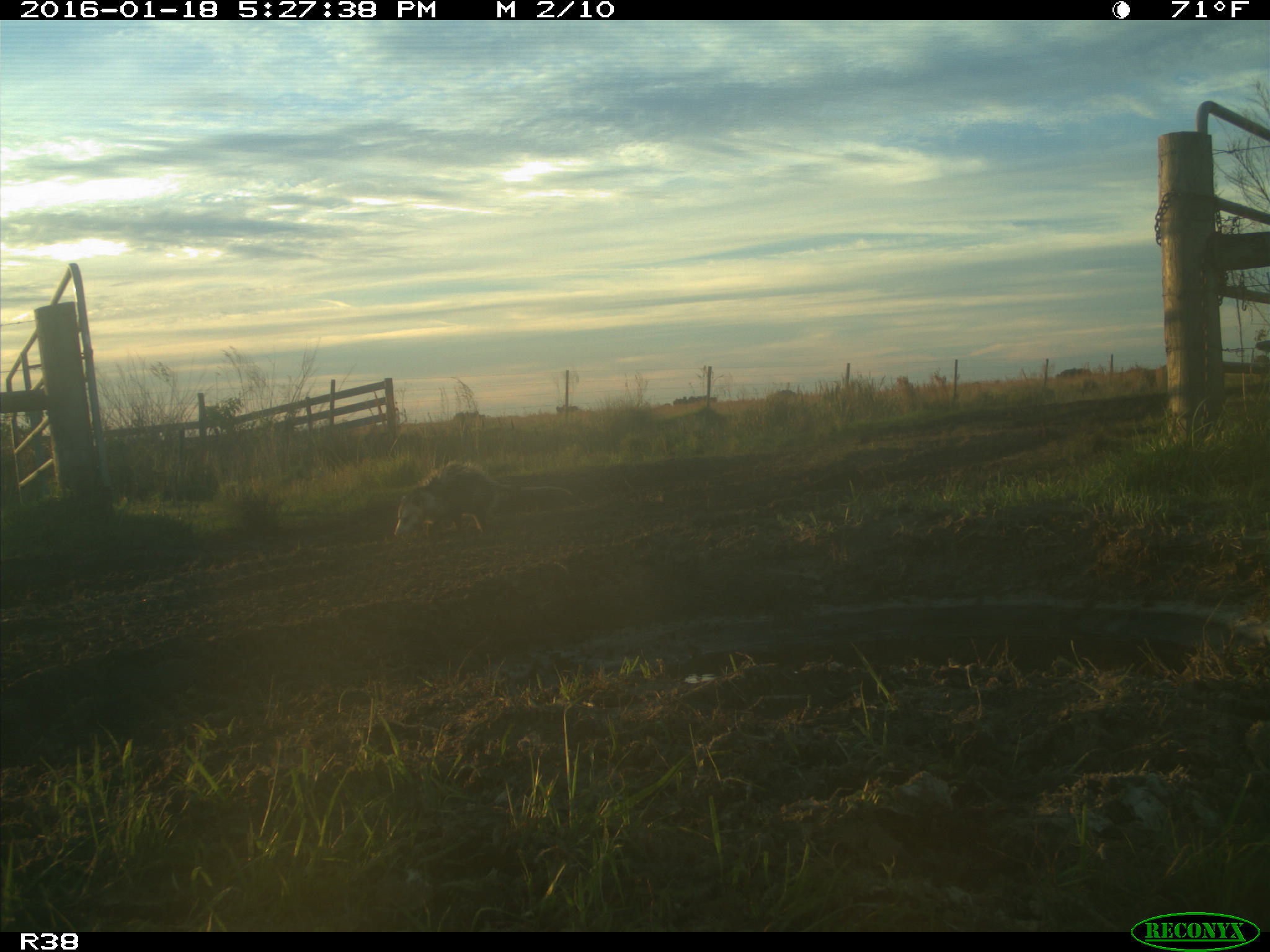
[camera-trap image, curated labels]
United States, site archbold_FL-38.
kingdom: Animalia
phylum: Chordata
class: Mammalia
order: Didelphimorphia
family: Didelphidae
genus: Didelphis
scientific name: Didelphis virginiana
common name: virginia opossum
Didelphis virginiana (virginia opossum).